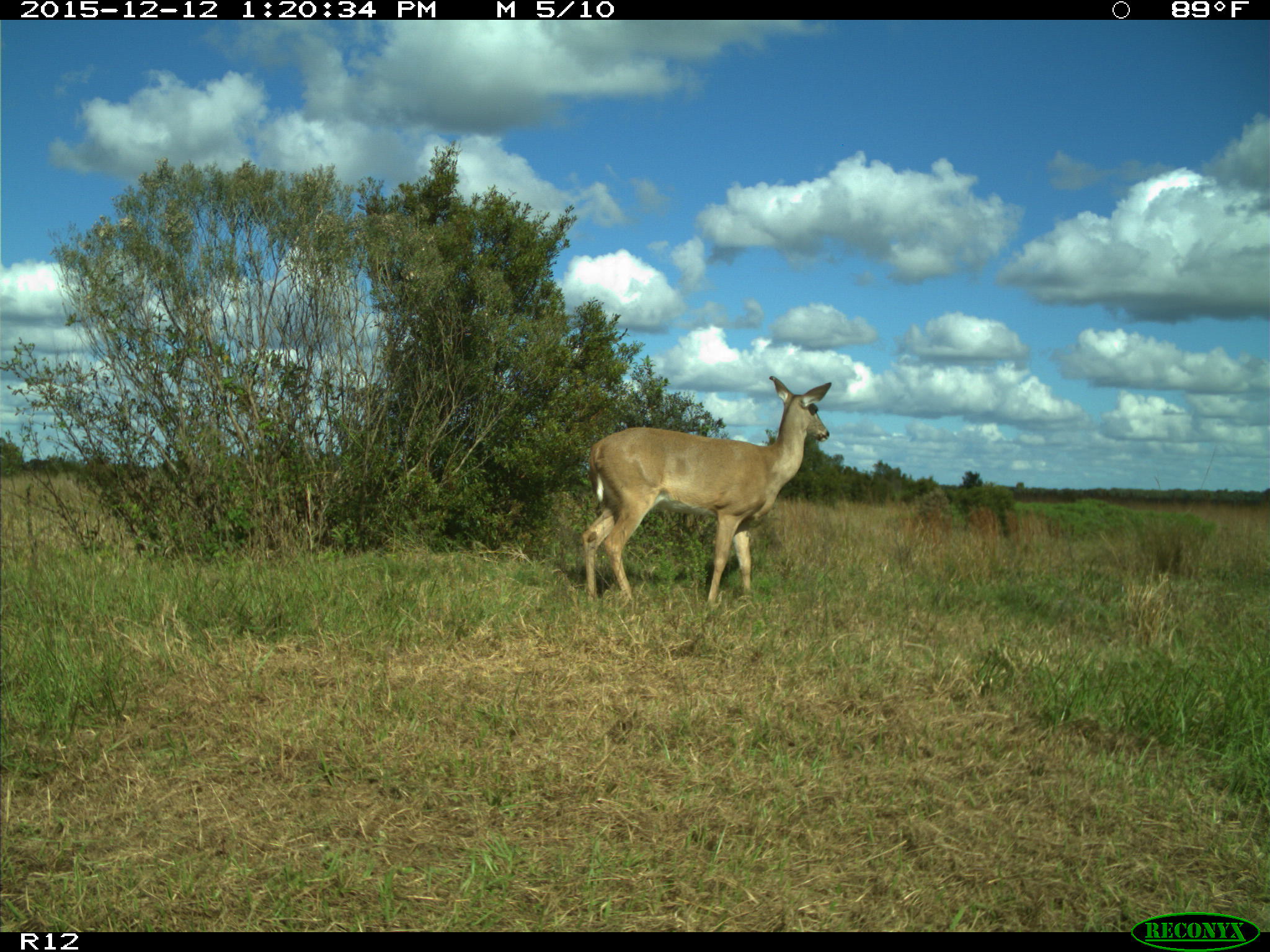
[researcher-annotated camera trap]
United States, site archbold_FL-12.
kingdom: Animalia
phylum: Chordata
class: Mammalia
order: Artiodactyla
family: Cervidae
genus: Odocoileus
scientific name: Odocoileus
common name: deer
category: unidentified deer